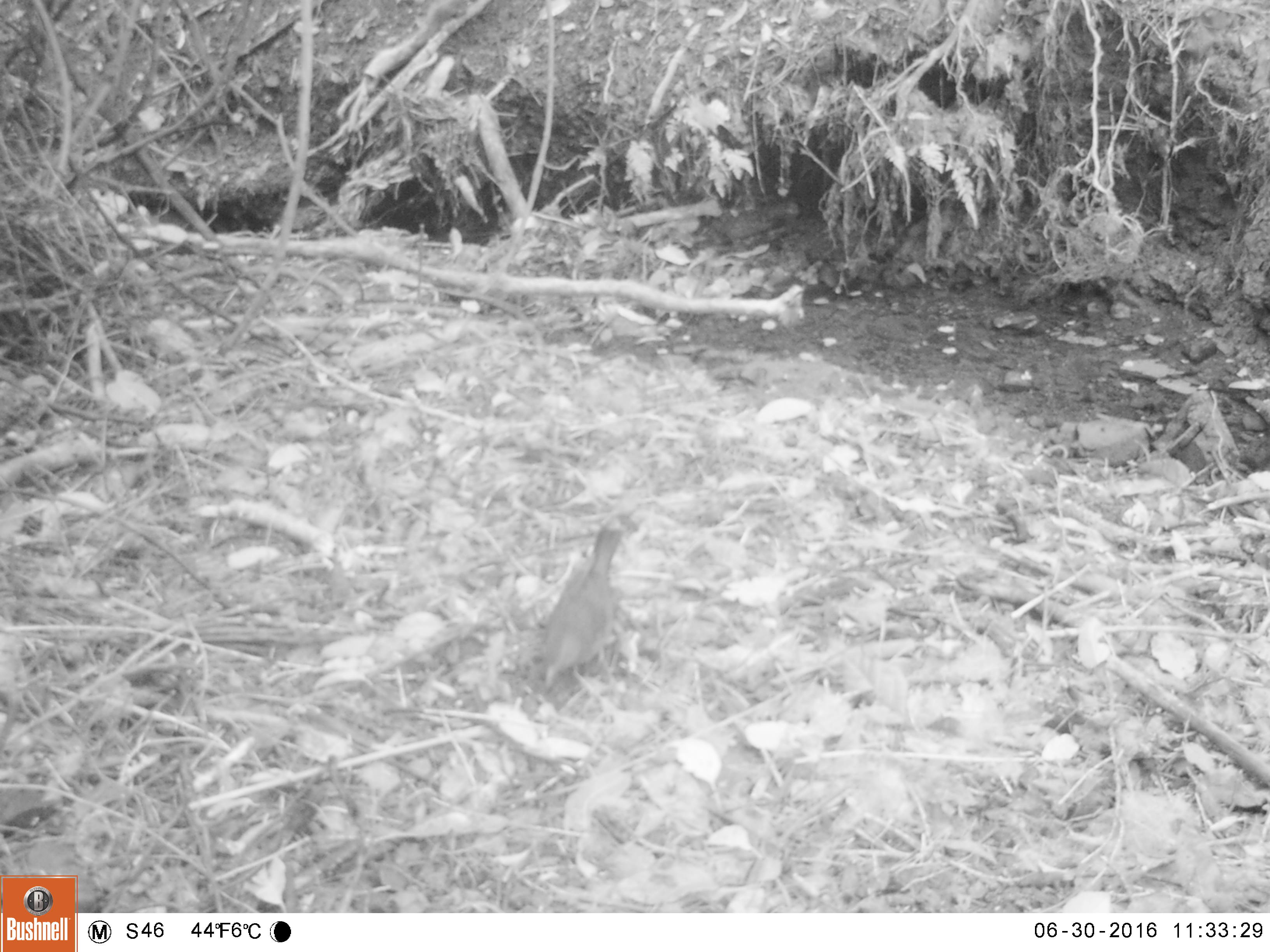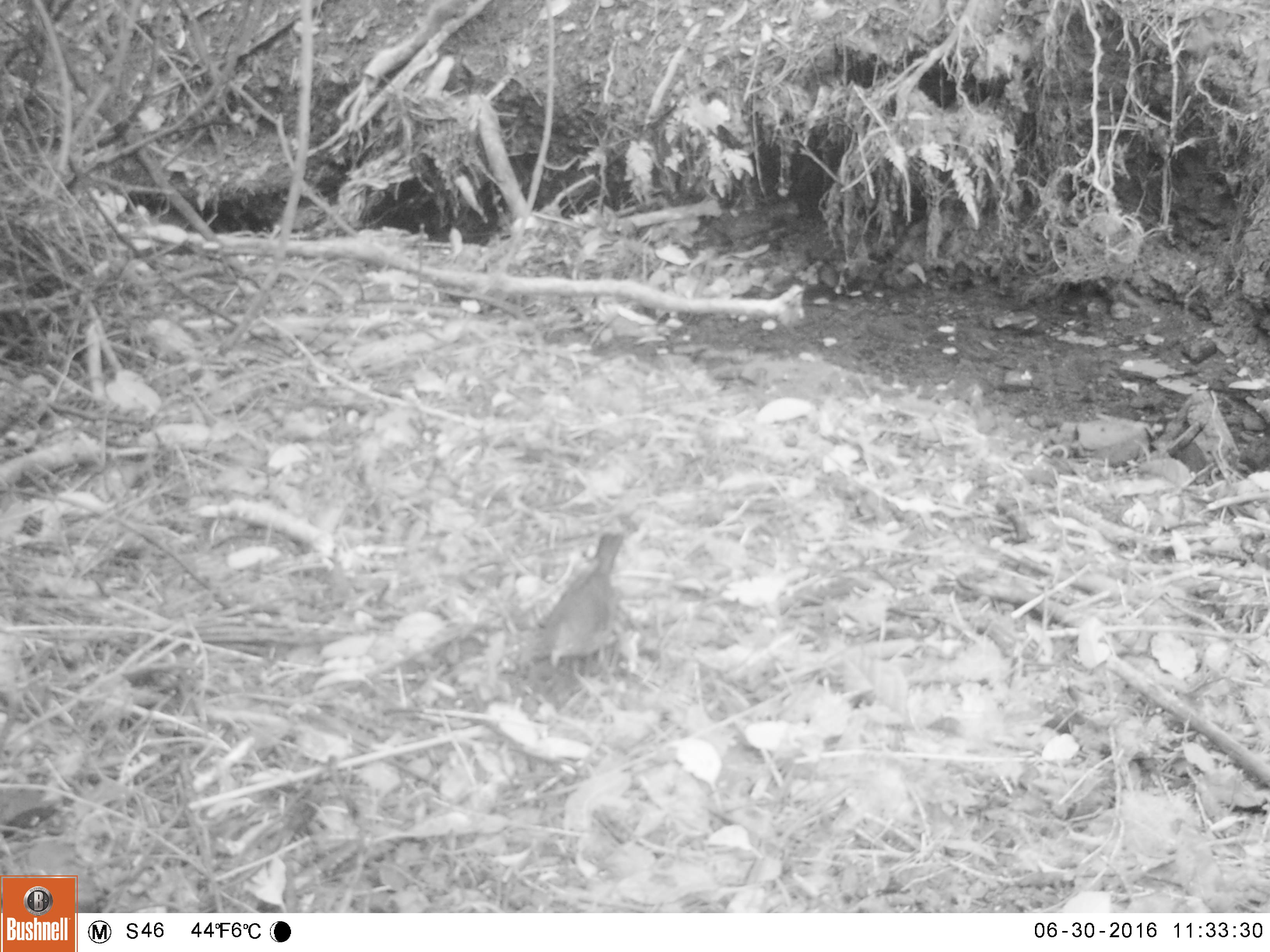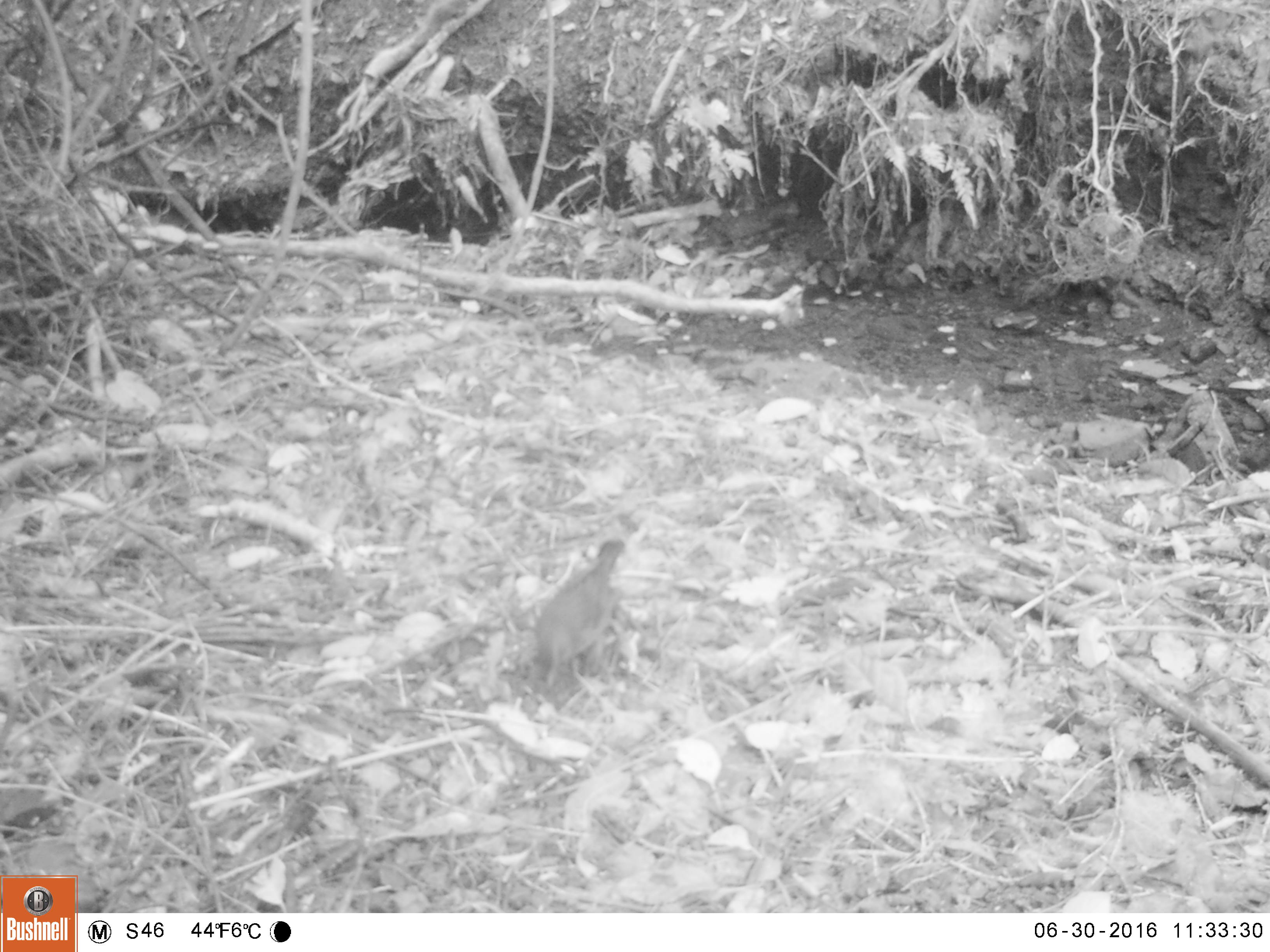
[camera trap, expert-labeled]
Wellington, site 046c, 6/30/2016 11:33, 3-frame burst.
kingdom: Animalia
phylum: Chordata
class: Aves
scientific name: Aves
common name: bird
Bird (Aves).